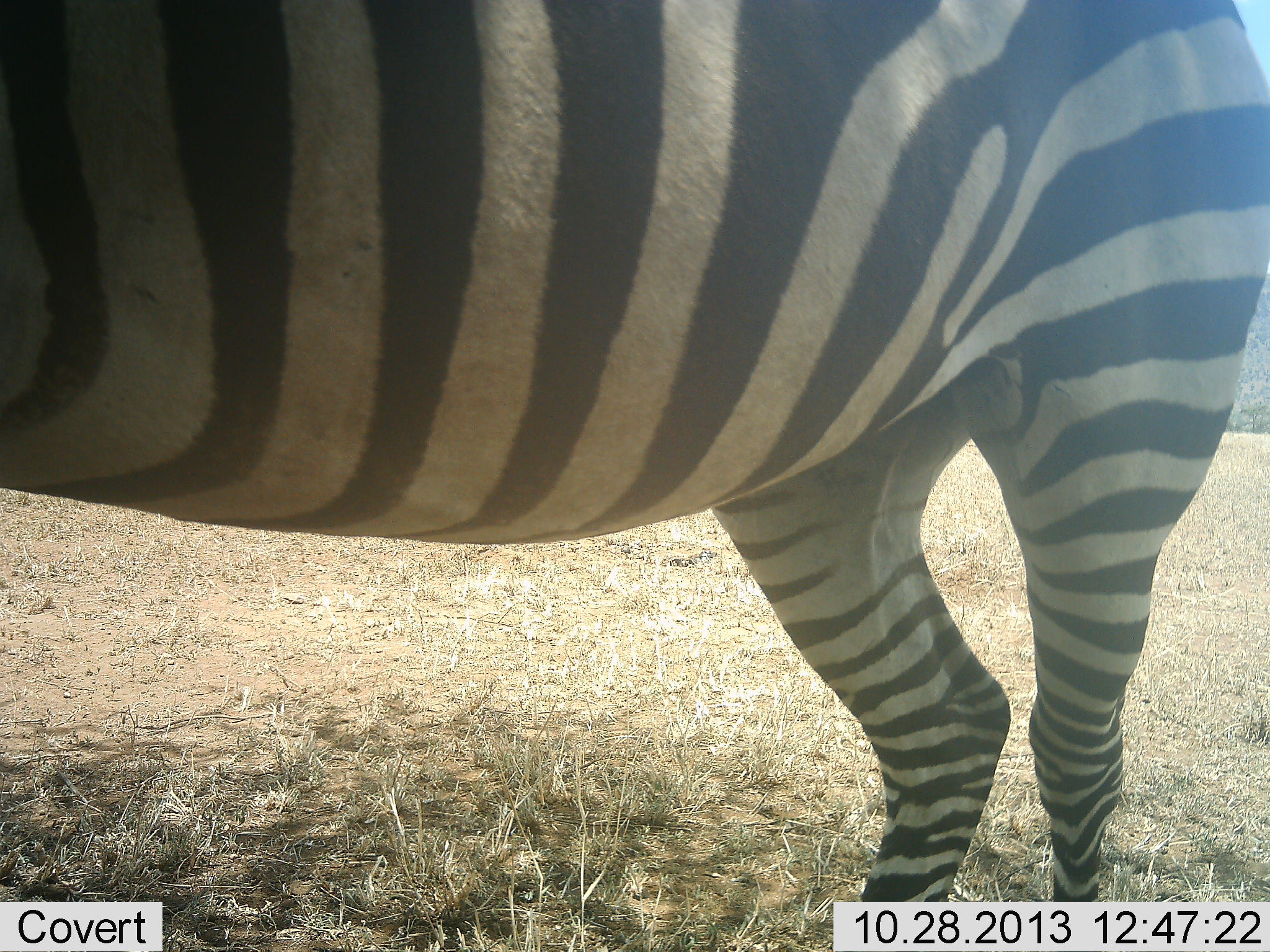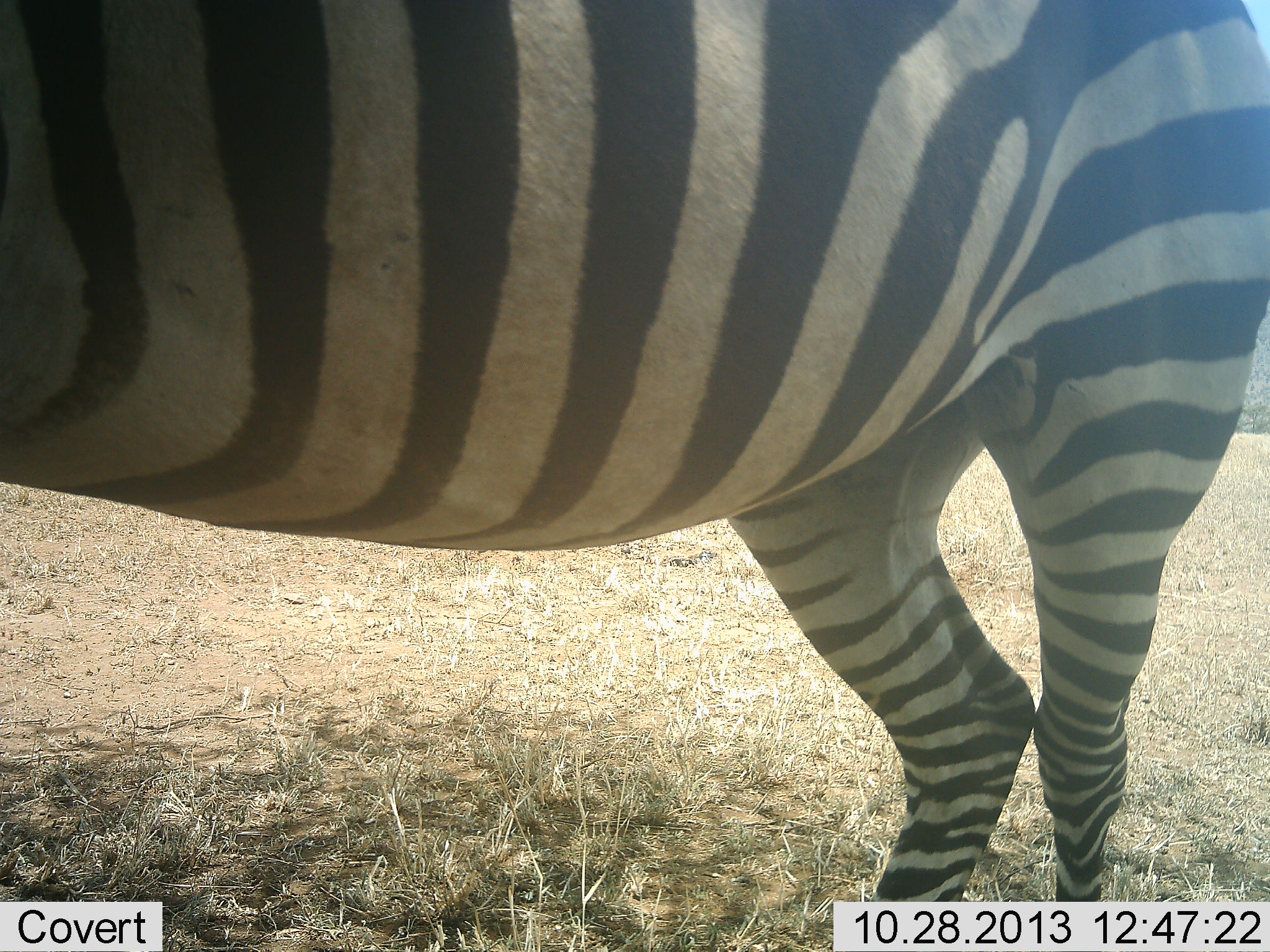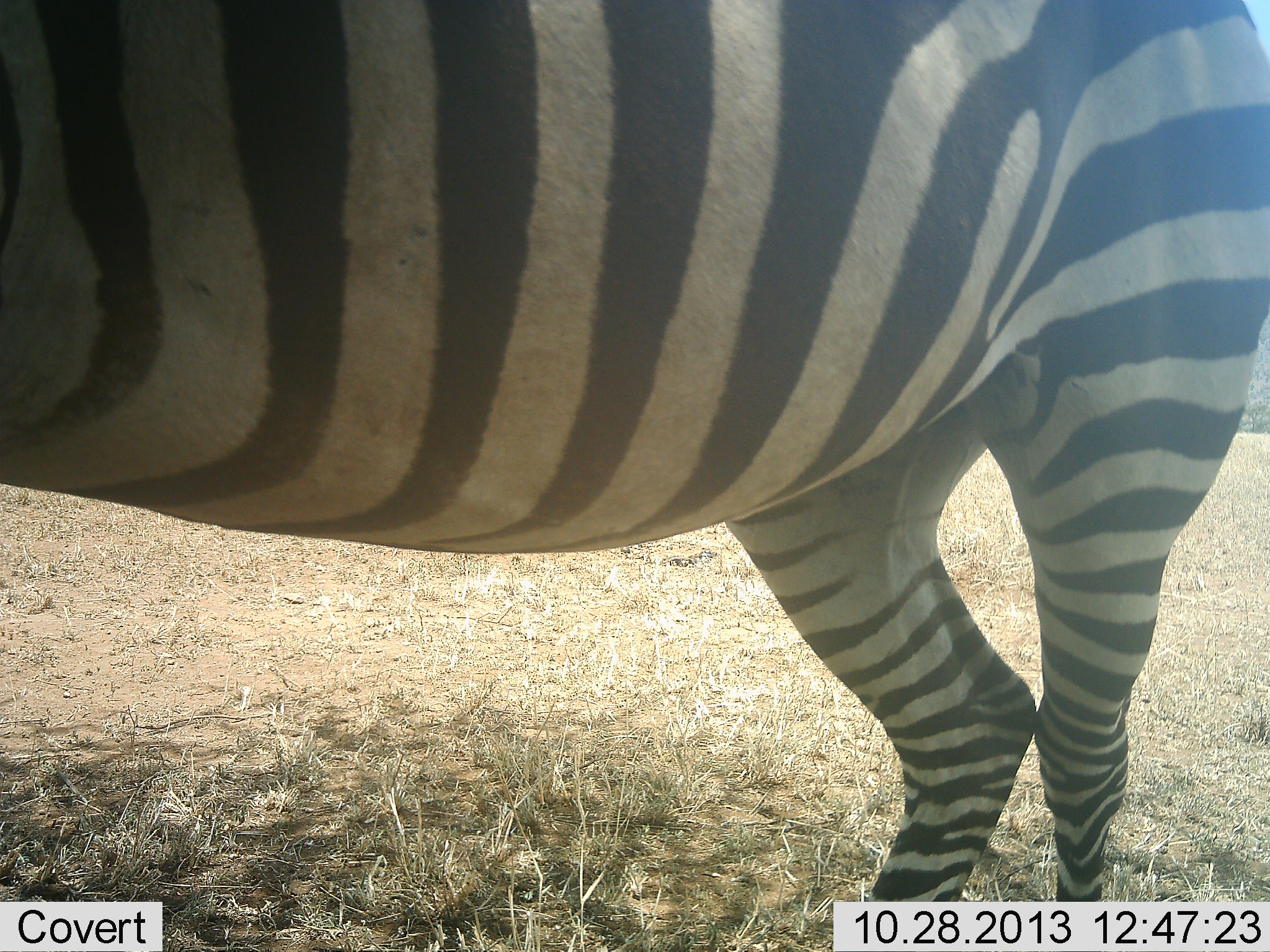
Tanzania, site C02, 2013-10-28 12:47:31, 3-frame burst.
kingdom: Animalia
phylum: Chordata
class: Mammalia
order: Perissodactyla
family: Equidae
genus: Equus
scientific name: Equus quagga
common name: plains zebra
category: zebra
Zebra (plains zebra) (Equus quagga), count 1. Behavior (volunteer vote fractions): standing 96%, resting 0%, moving 4%, interacting 0%. Young present (vote fraction): 0%. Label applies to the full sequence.